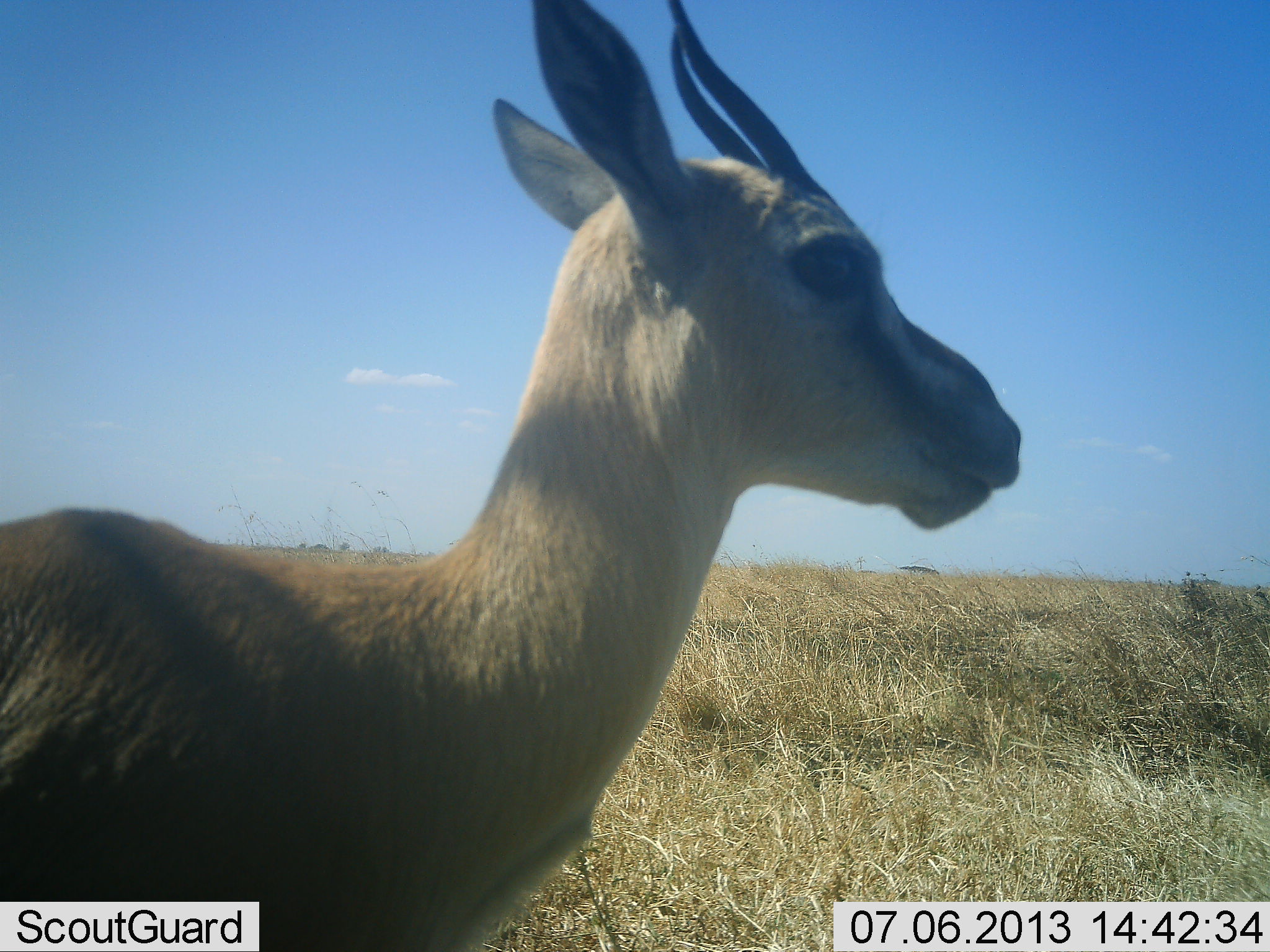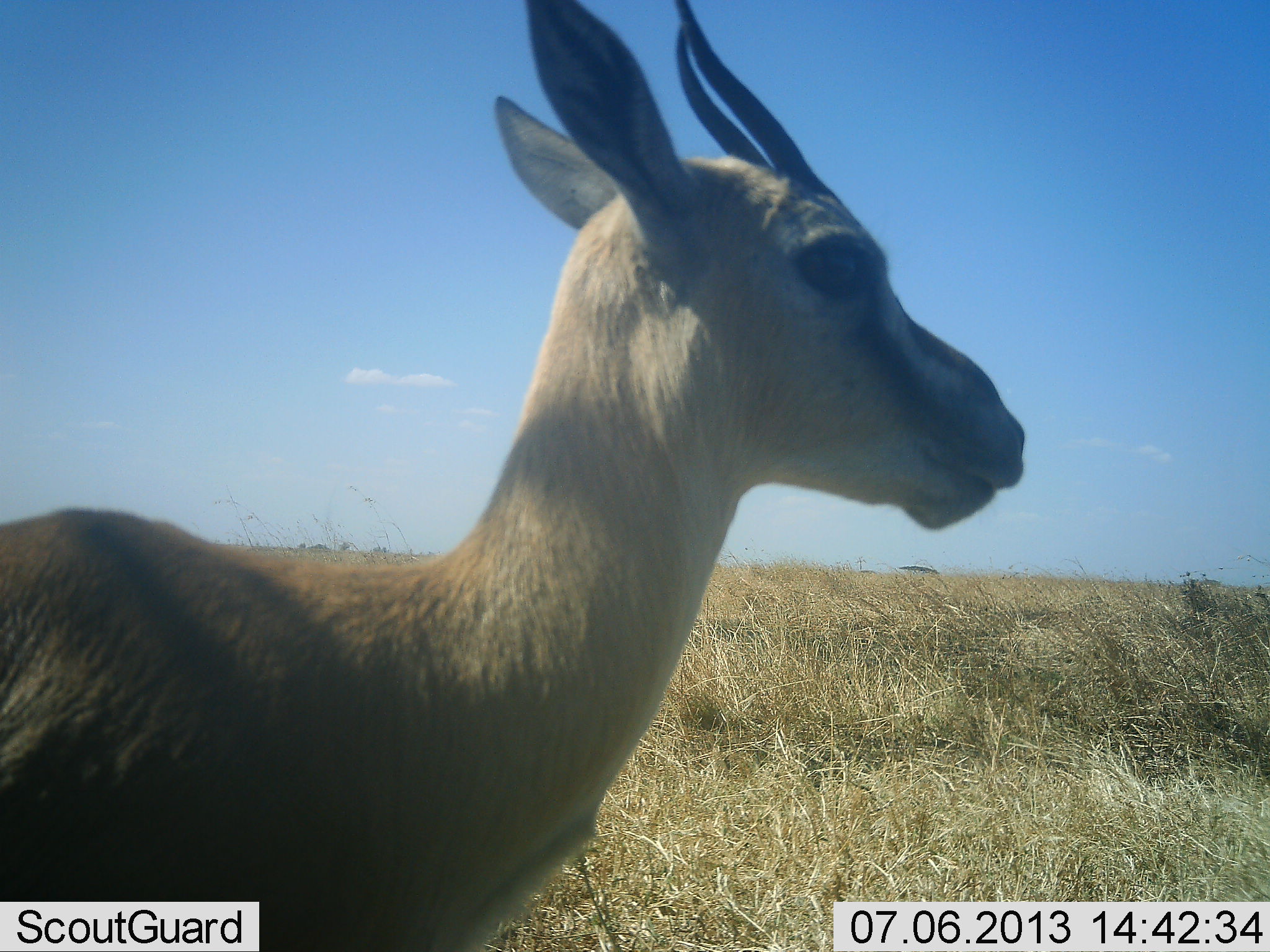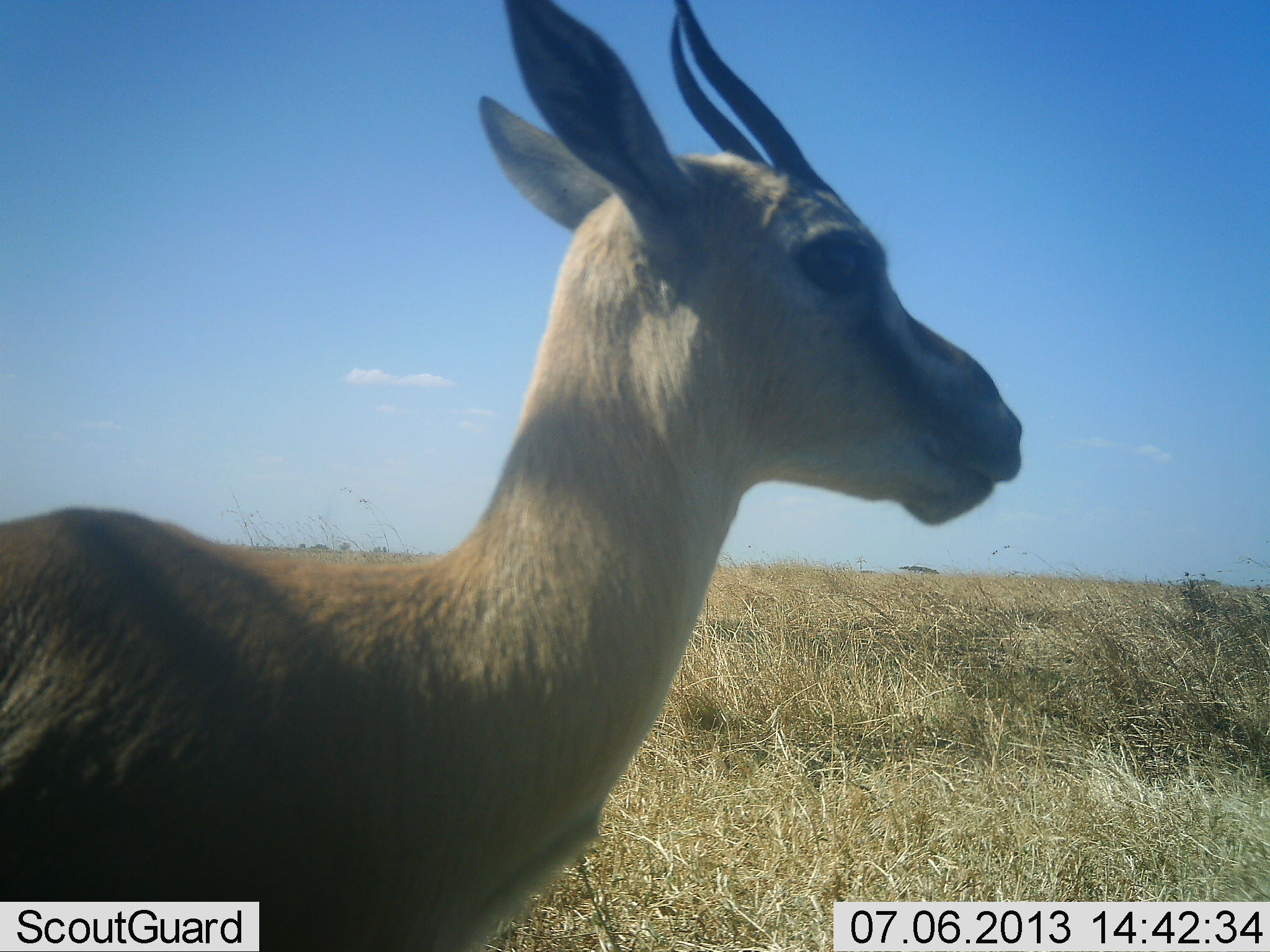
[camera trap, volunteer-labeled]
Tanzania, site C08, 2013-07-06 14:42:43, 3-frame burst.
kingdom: Animalia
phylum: Chordata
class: Mammalia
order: Artiodactyla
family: Bovidae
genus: Eudorcas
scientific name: Eudorcas thomsonii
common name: thomson's gazelle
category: gazellethomsons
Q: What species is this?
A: Gazellethomsons (thomson's gazelle) (Eudorcas thomsonii).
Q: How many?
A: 1.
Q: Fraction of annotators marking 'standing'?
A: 100%.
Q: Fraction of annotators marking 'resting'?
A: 0%.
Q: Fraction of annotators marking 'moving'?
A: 0%.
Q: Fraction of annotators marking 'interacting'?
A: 0%.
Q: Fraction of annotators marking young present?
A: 0%.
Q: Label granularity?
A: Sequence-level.